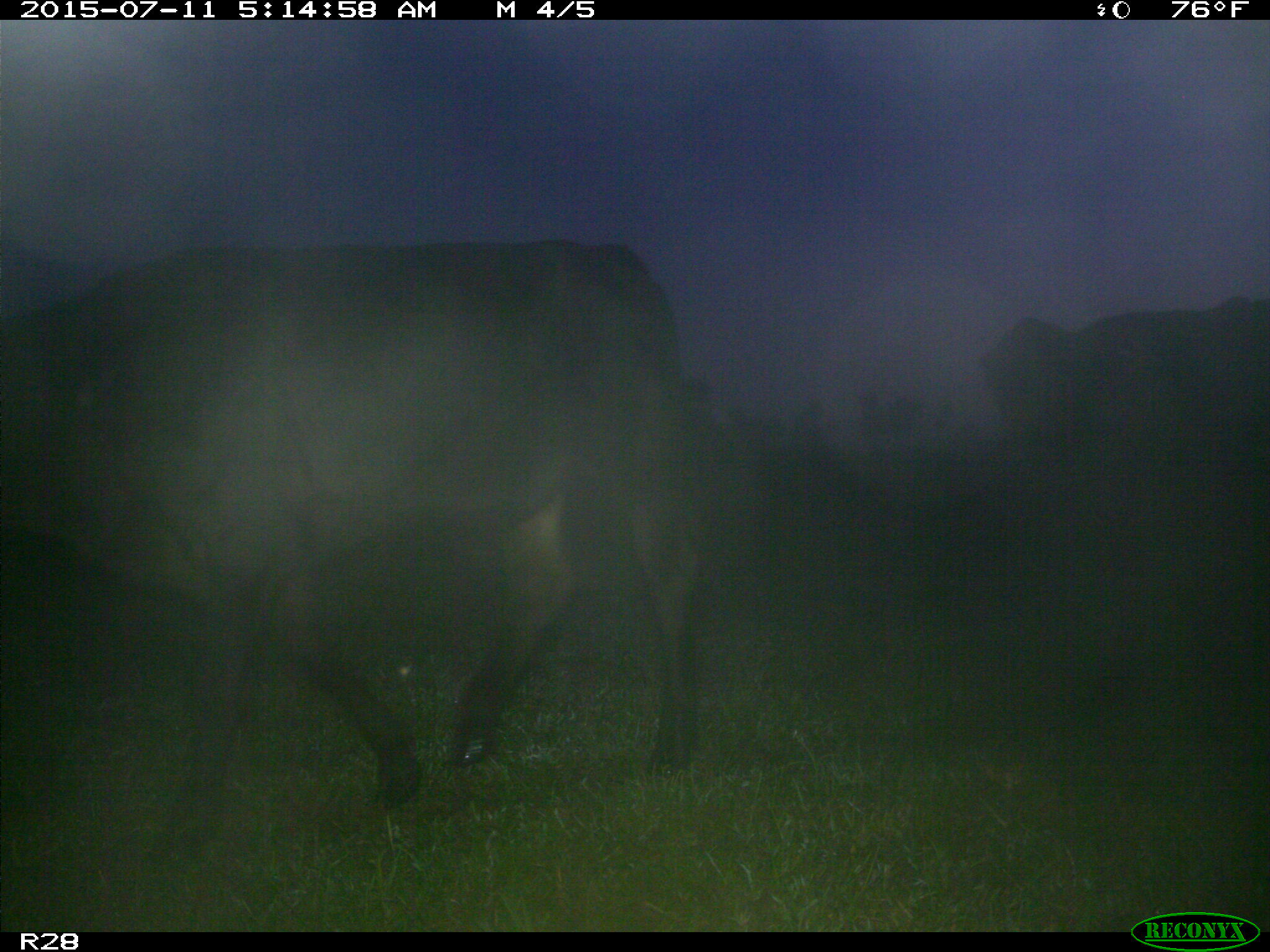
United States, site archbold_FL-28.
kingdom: Animalia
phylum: Chordata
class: Mammalia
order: Artiodactyla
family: Bovidae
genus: Bos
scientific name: Bos taurus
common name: domestic cow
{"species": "Bos taurus (domestic cow)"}